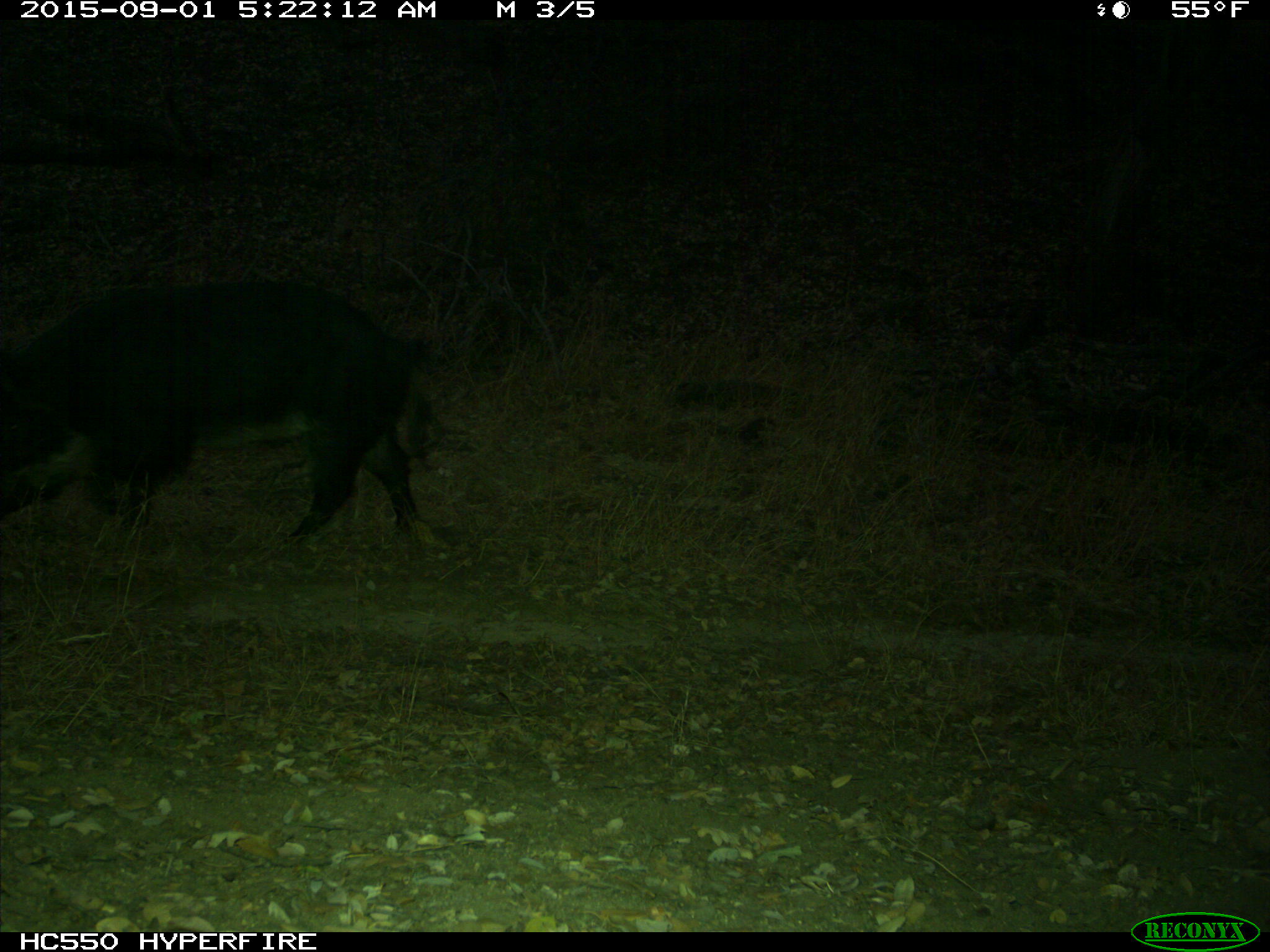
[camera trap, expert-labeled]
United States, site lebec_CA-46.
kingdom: Animalia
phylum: Chordata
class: Mammalia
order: Artiodactyla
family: Suidae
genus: Sus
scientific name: Sus scrofa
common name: wild boar